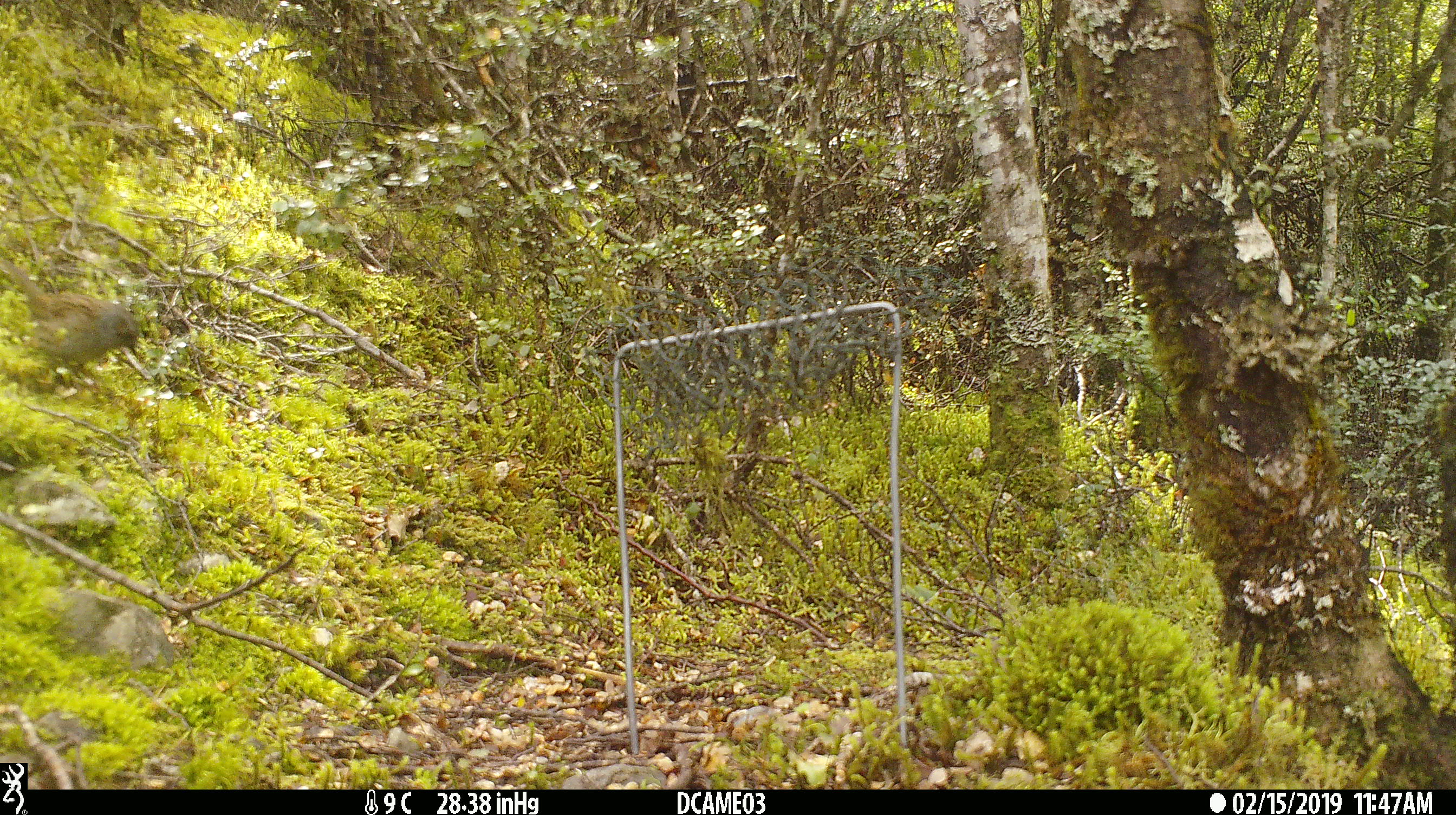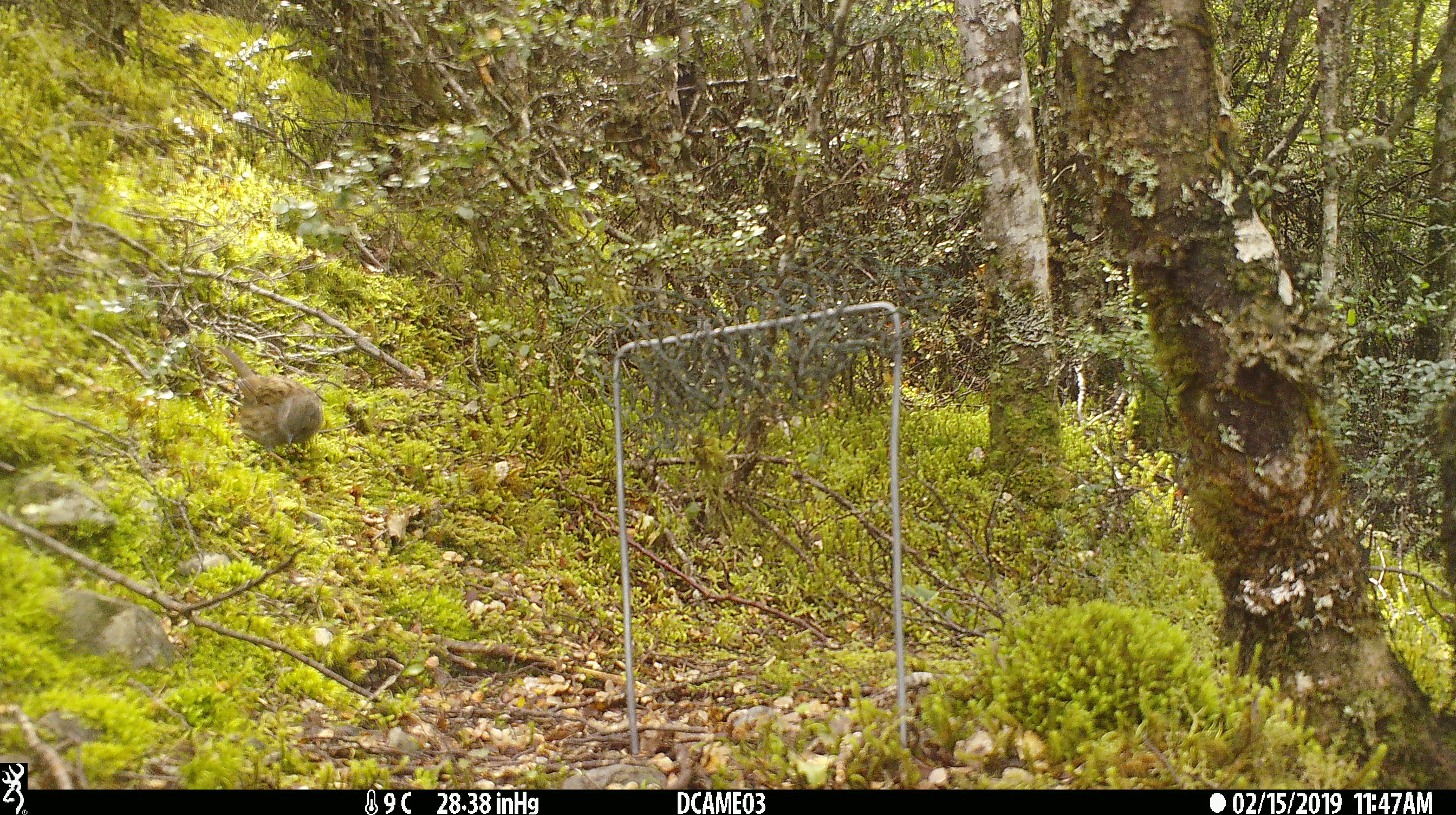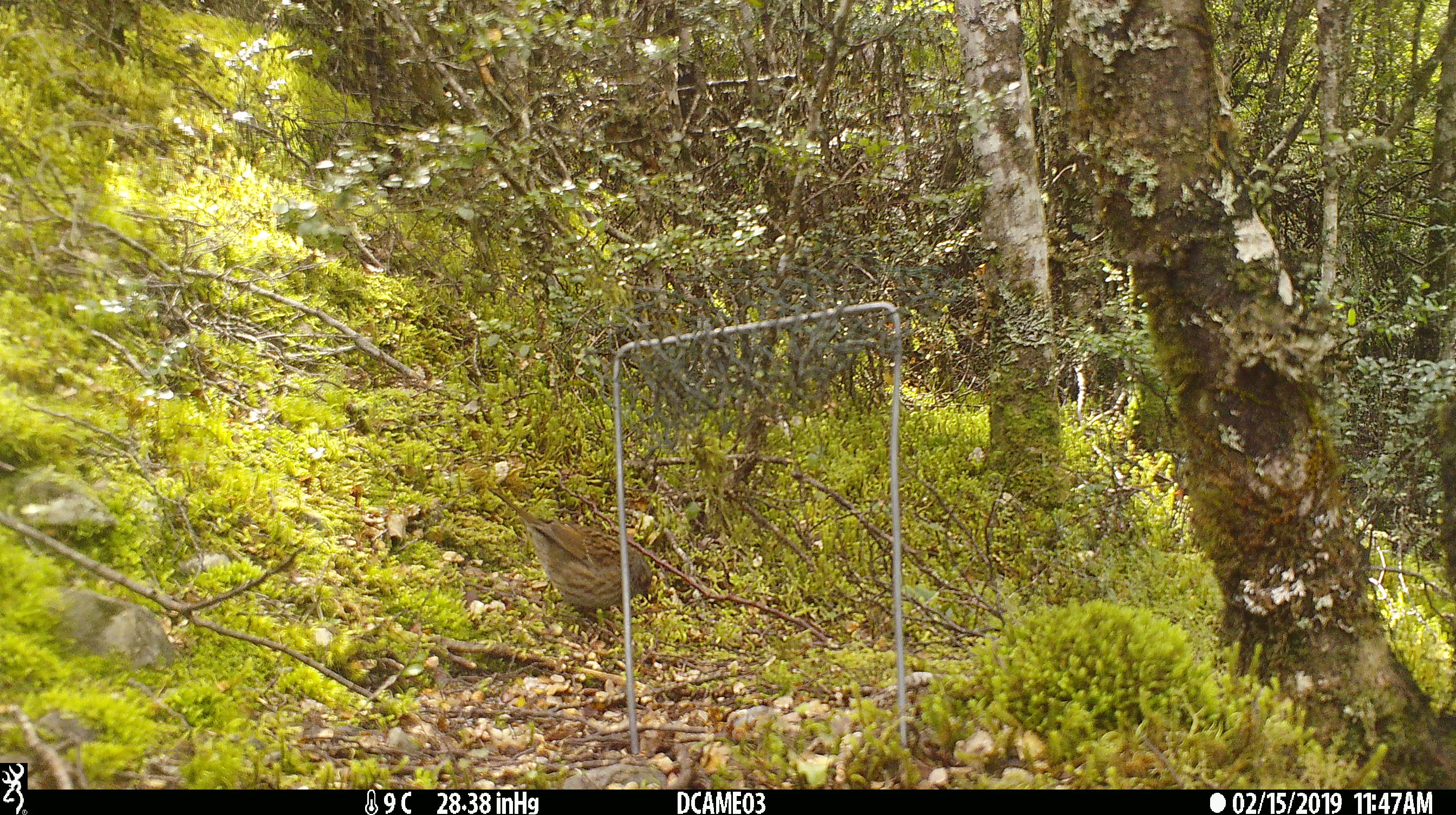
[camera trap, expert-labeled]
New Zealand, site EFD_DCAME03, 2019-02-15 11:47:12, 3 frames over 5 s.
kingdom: Animalia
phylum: Chordata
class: Aves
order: Passeriformes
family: Prunellidae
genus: Prunella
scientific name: Prunella modularis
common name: dunnock